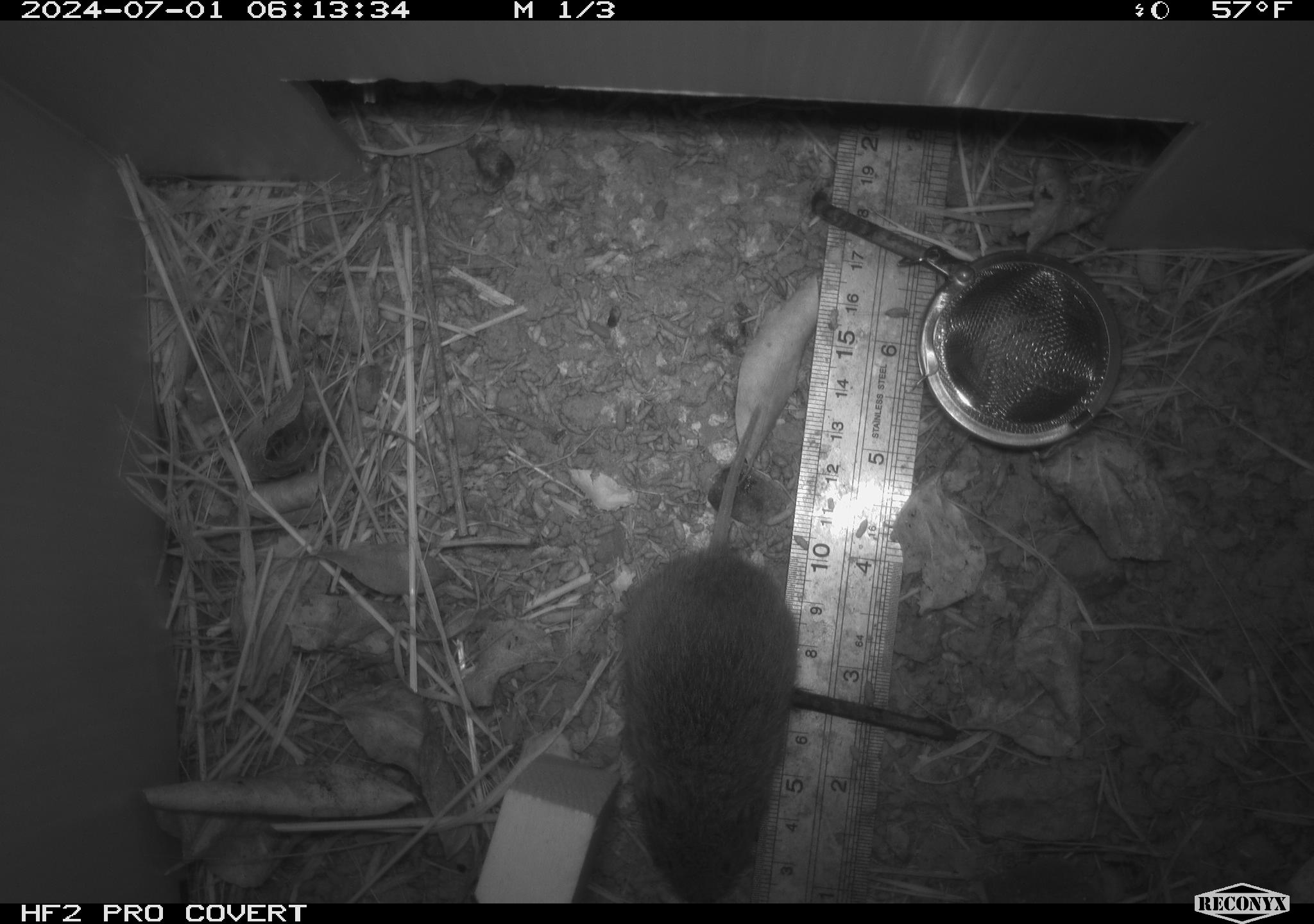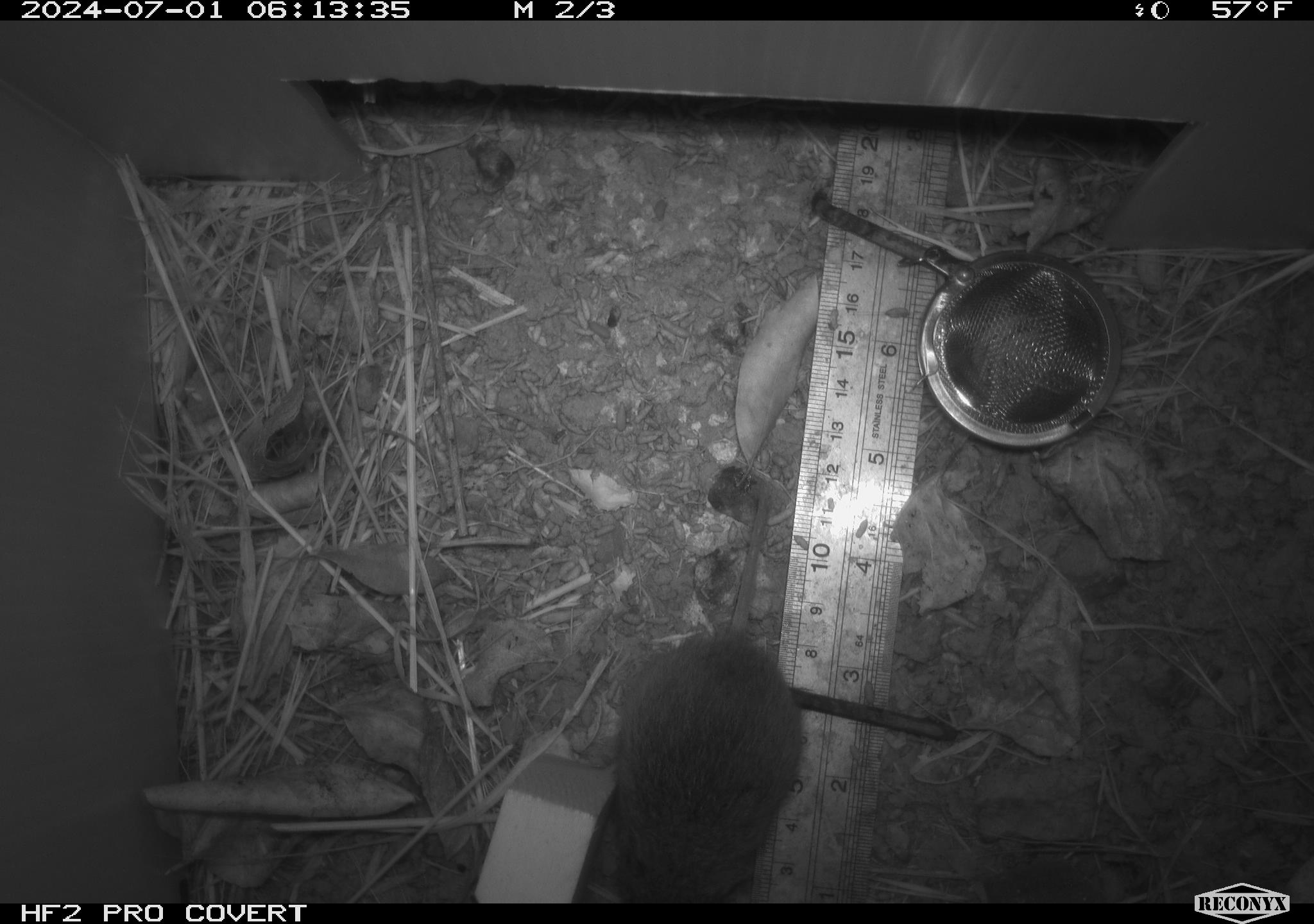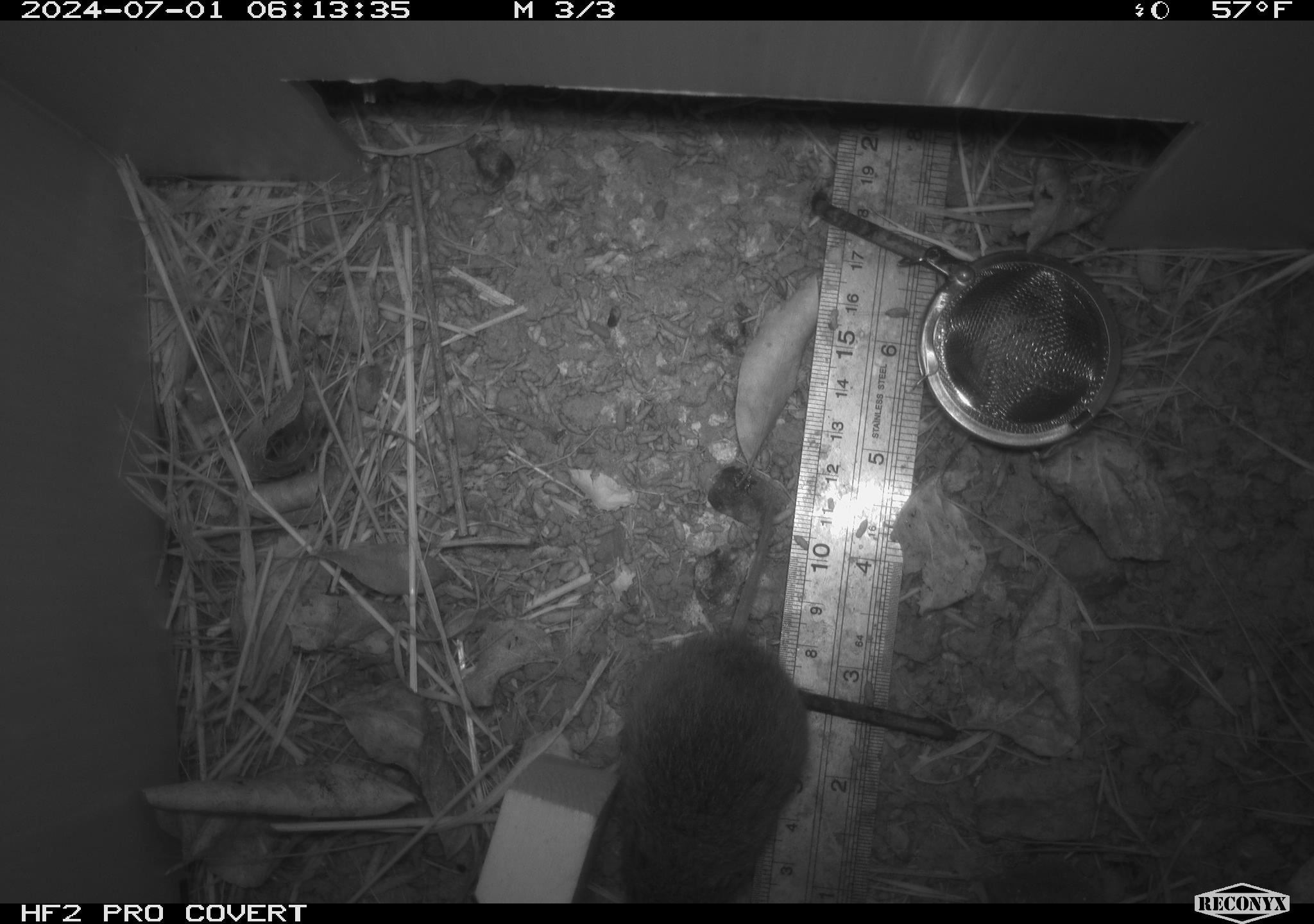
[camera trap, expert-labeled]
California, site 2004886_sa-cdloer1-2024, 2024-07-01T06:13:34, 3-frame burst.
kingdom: Animalia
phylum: Chordata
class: Mammalia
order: Rodentia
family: Cricetidae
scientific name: Arvicolinae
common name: voles, lemmings, and muskrats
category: arvicolinae subfamily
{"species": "arvicolinae subfamily (voles, lemmings, and muskrats) (Arvicolinae)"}